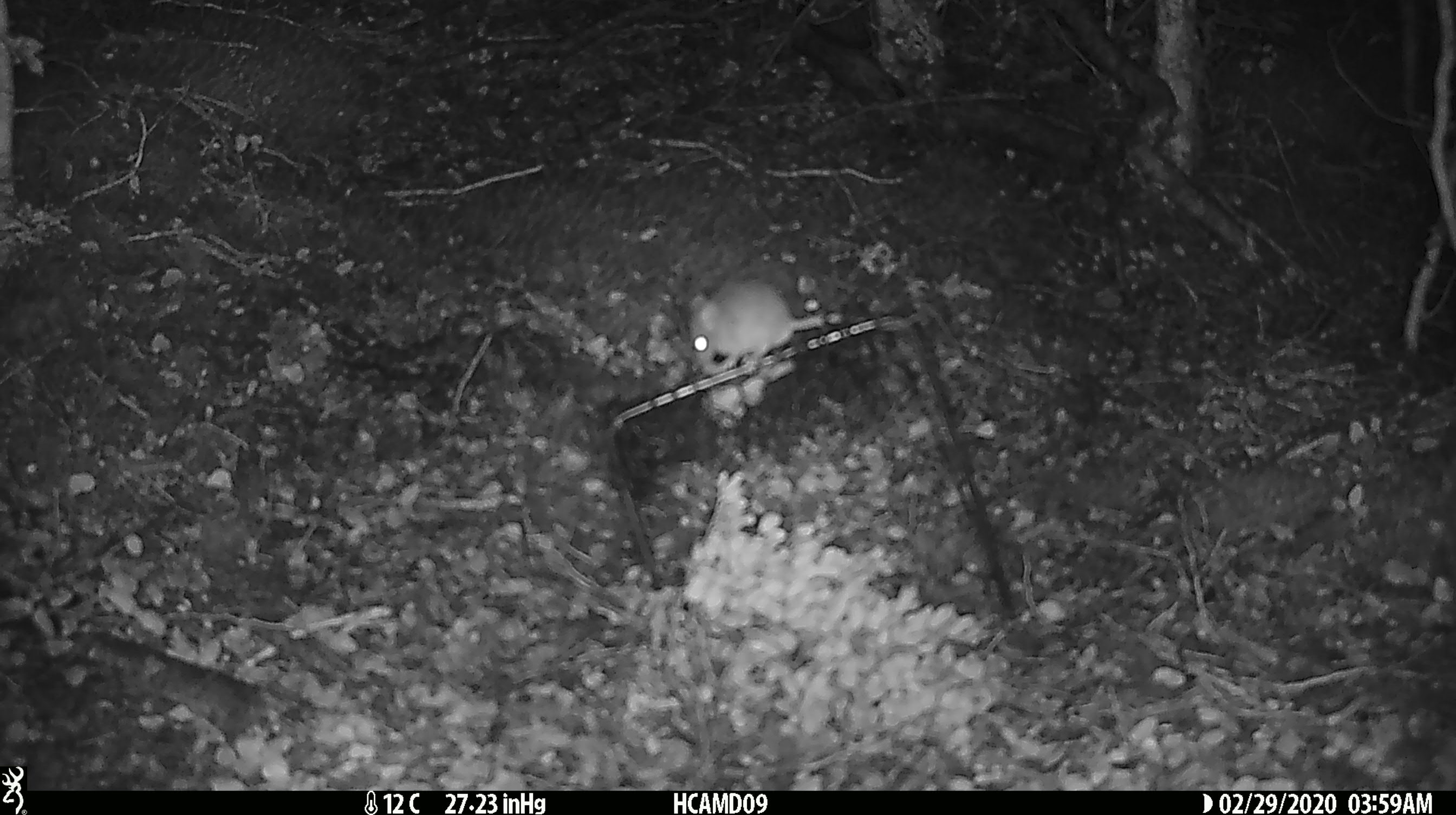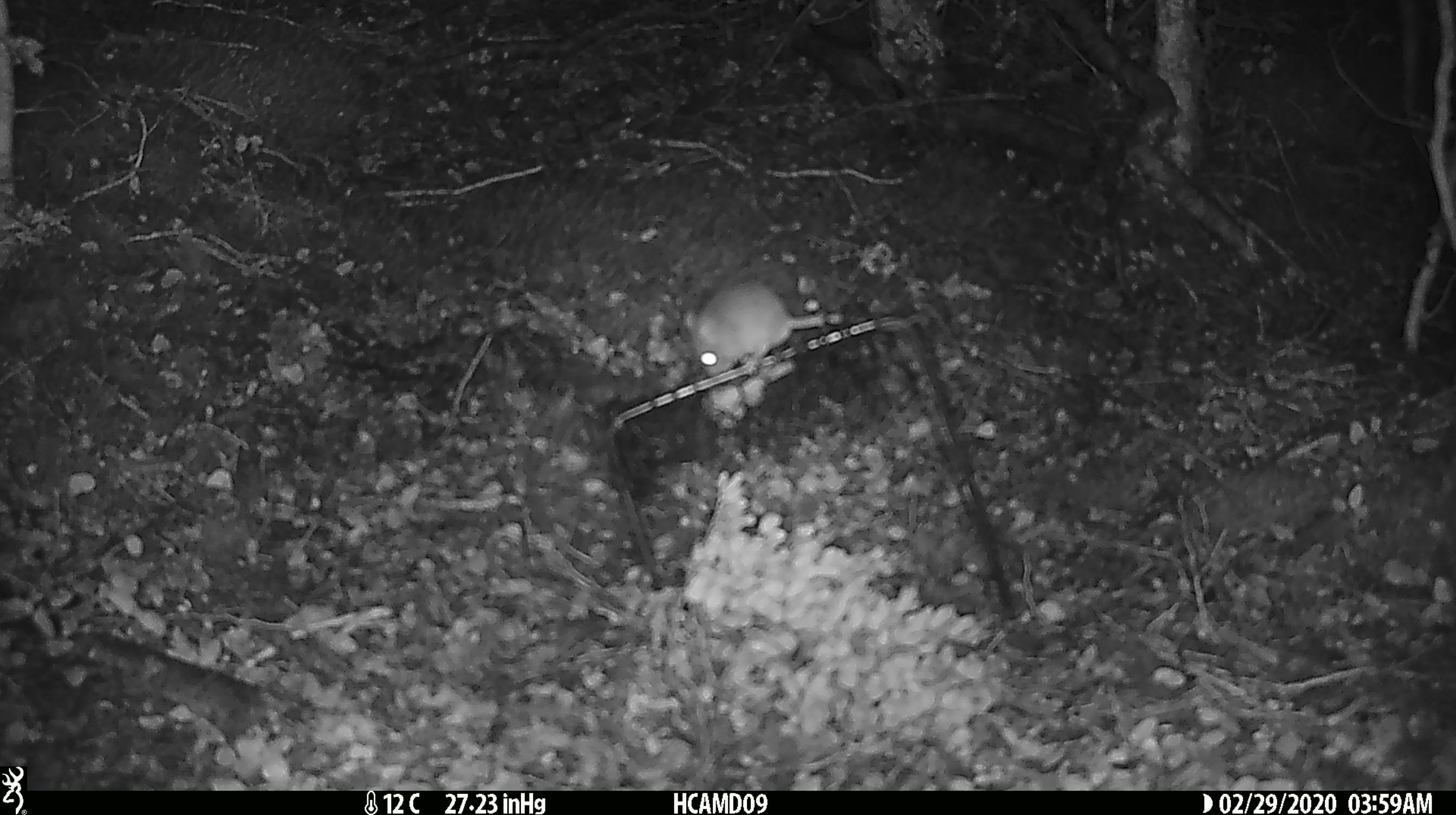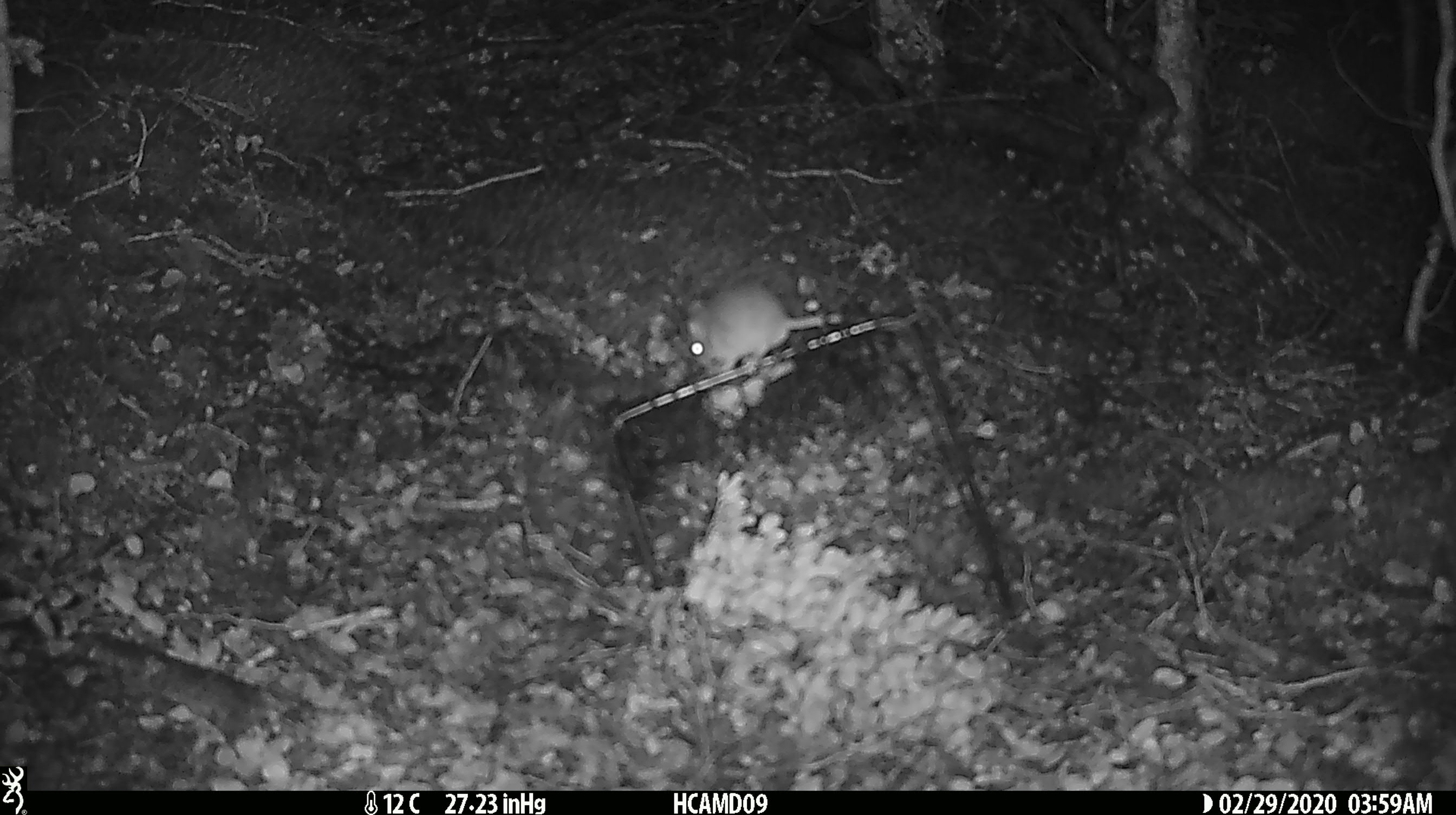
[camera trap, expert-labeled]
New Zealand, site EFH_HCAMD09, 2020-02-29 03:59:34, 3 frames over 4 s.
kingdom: Animalia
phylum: Chordata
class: Mammalia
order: Rodentia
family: Muridae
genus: Mus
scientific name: Mus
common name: mouse